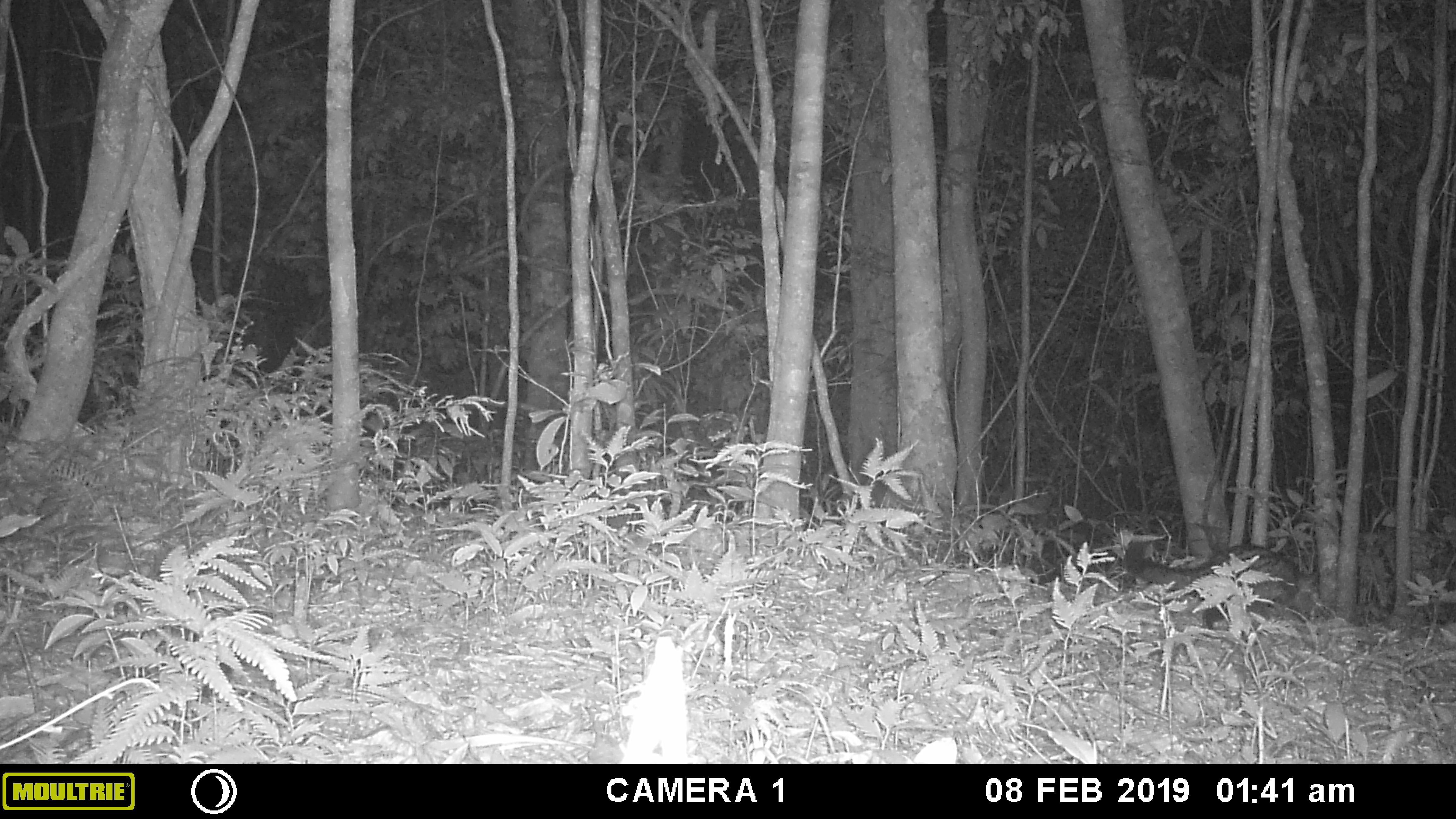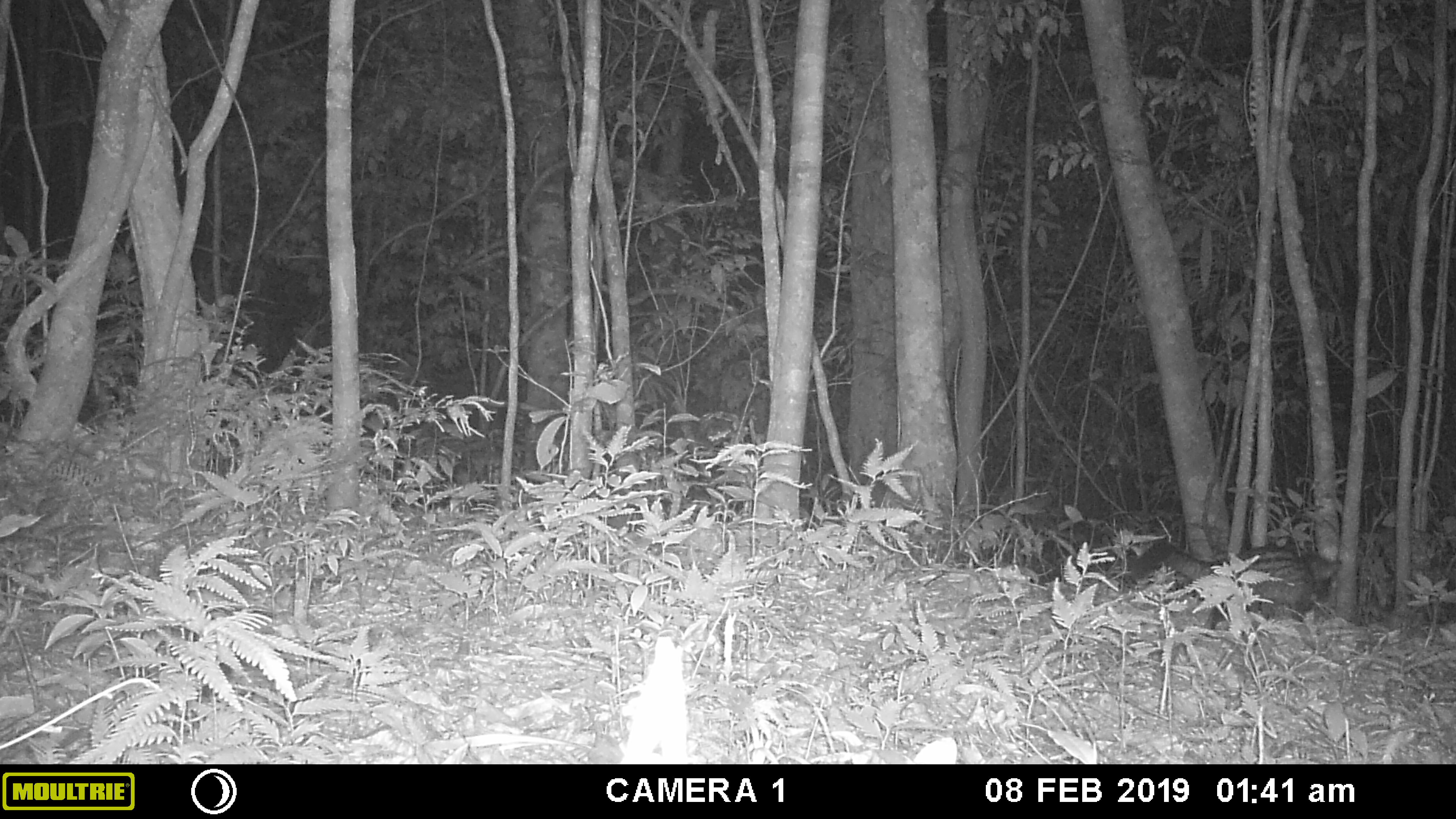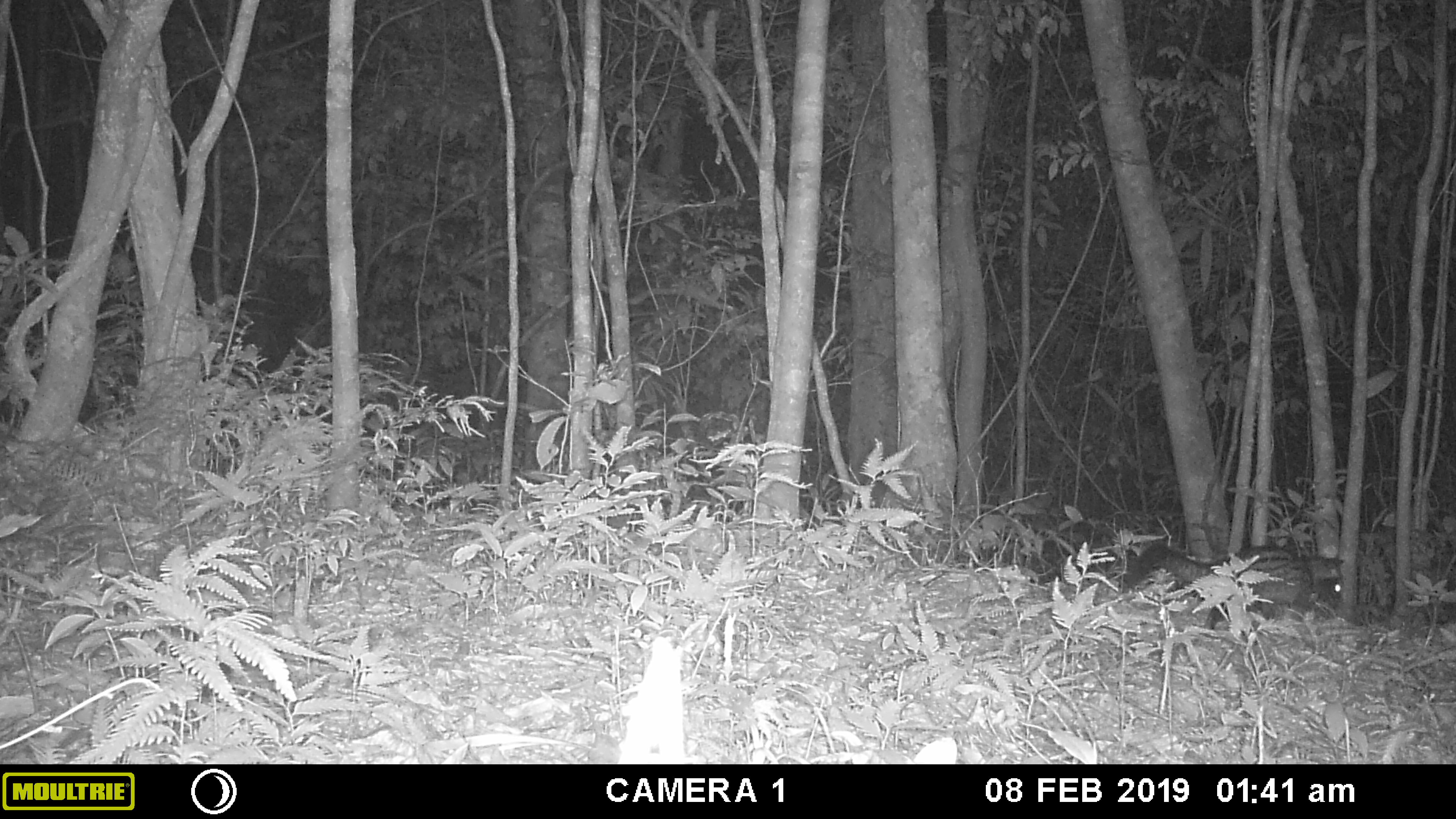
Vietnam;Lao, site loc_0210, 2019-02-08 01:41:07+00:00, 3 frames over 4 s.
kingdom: Animalia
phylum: Chordata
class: Mammalia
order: Carnivora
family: Viverridae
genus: Paradoxurus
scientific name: Paradoxurus hermaphroditus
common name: common palm civet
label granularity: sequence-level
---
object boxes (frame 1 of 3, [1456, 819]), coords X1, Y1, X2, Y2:
common palm civet: 1122, 540, 1320, 630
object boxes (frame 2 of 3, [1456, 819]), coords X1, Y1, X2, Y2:
common palm civet: 1127, 538, 1343, 628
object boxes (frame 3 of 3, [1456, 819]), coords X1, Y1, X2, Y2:
common palm civet: 1124, 539, 1344, 630